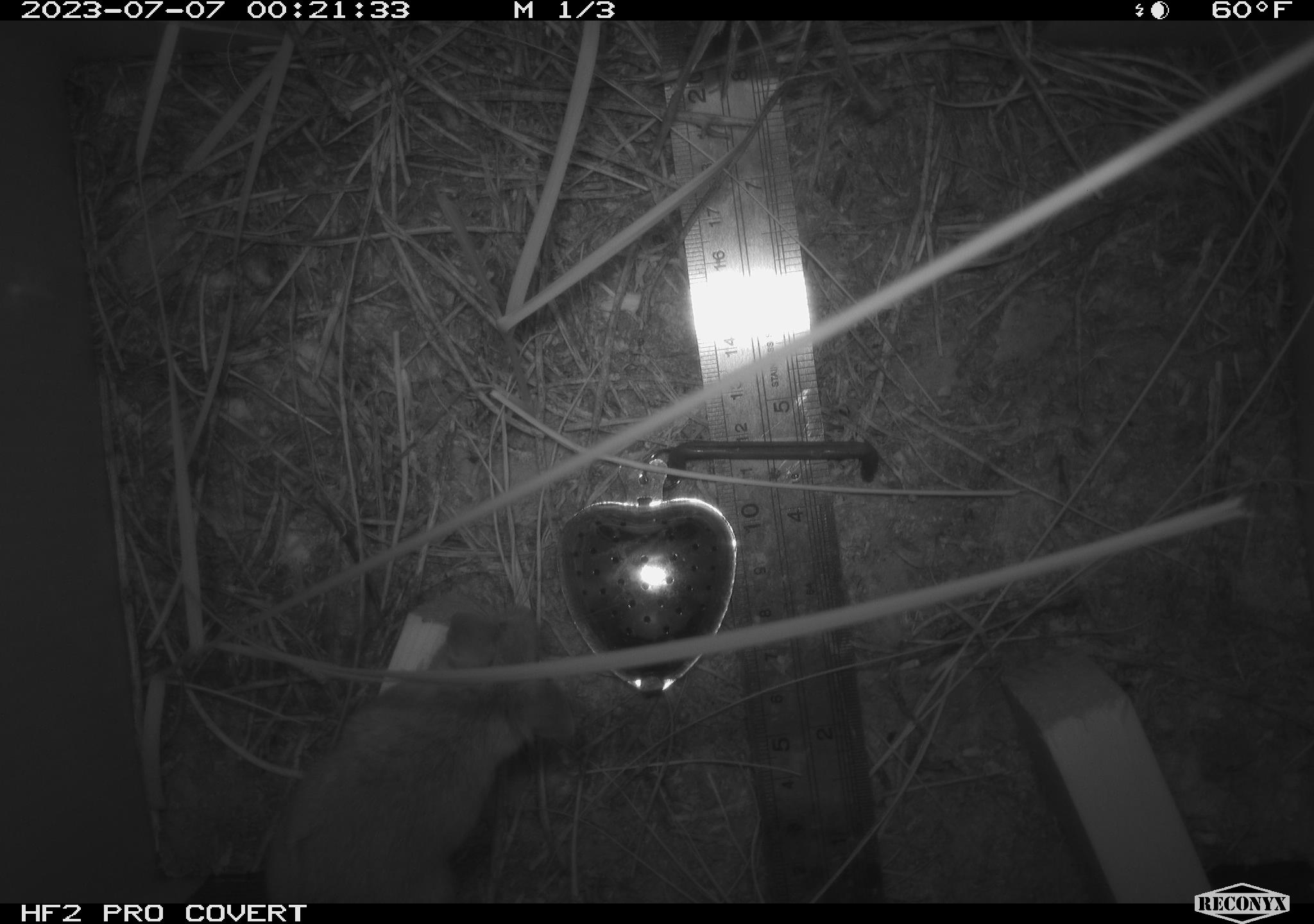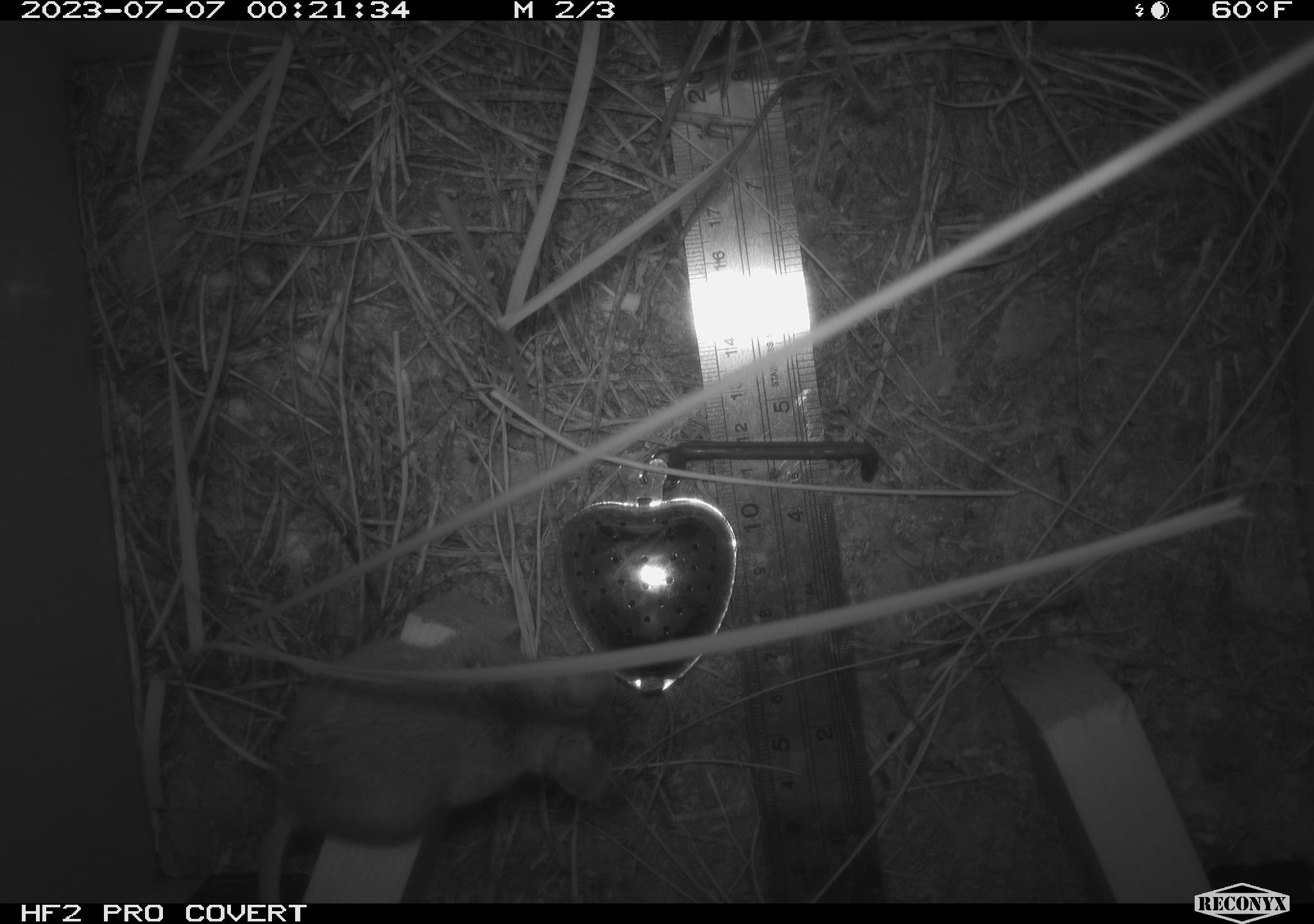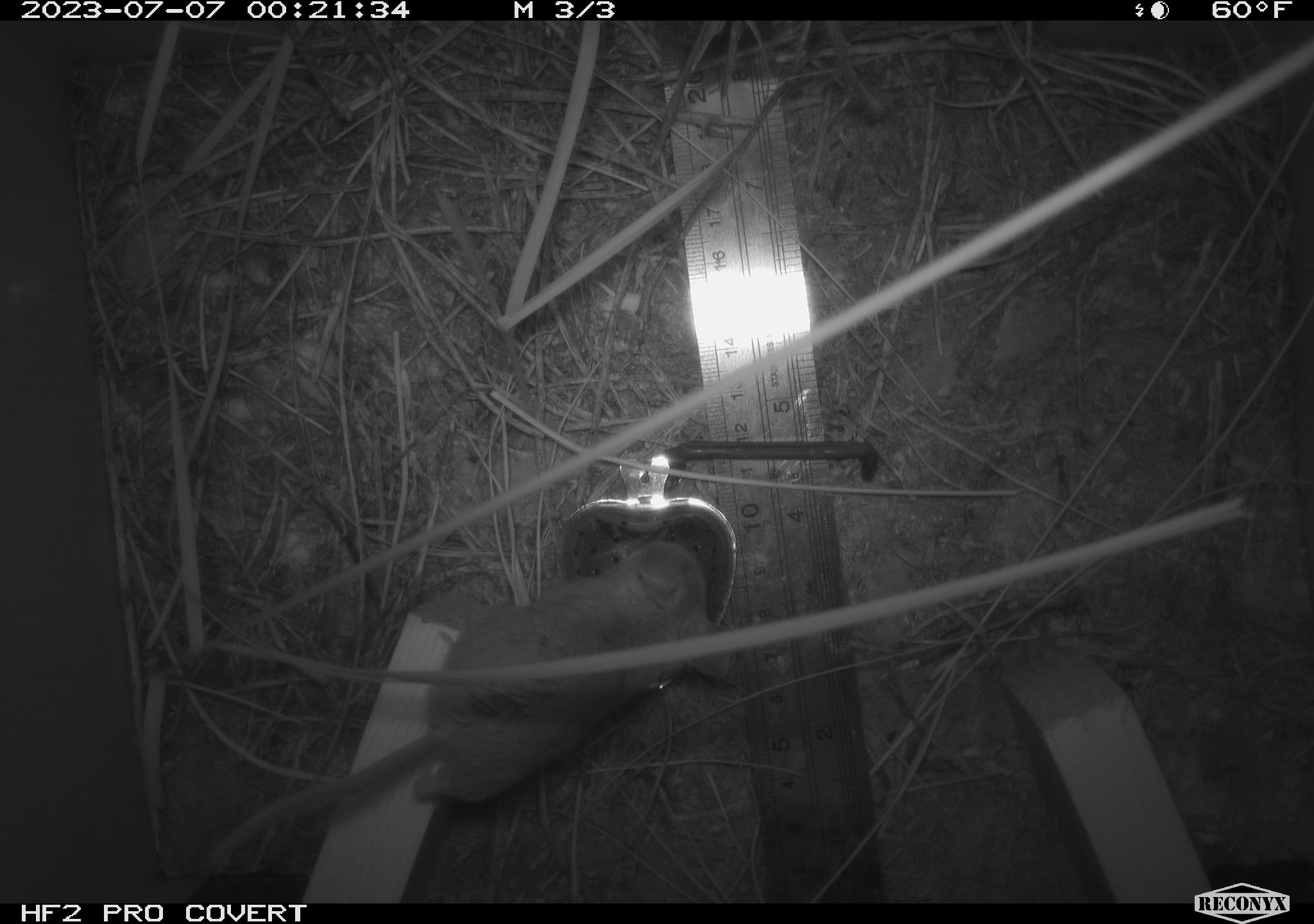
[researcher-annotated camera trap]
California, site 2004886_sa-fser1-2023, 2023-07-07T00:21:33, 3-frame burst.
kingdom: Animalia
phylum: Chordata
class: Mammalia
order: Rodentia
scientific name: Rodentia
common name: mouse species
Mouse species (Rodentia).